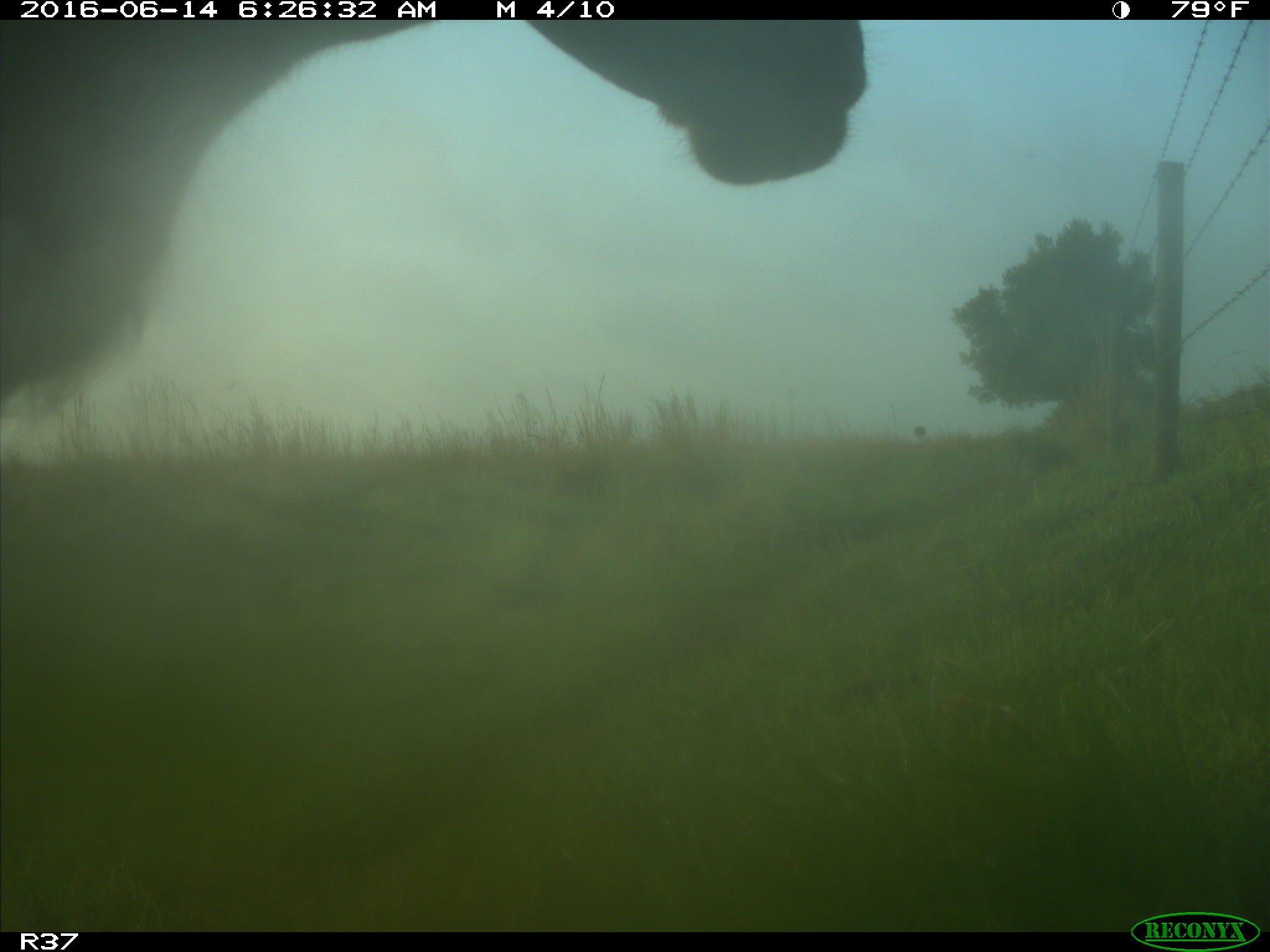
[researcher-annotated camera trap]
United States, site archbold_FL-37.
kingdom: Animalia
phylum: Chordata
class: Mammalia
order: Artiodactyla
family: Bovidae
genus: Bos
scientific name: Bos taurus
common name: domestic cow